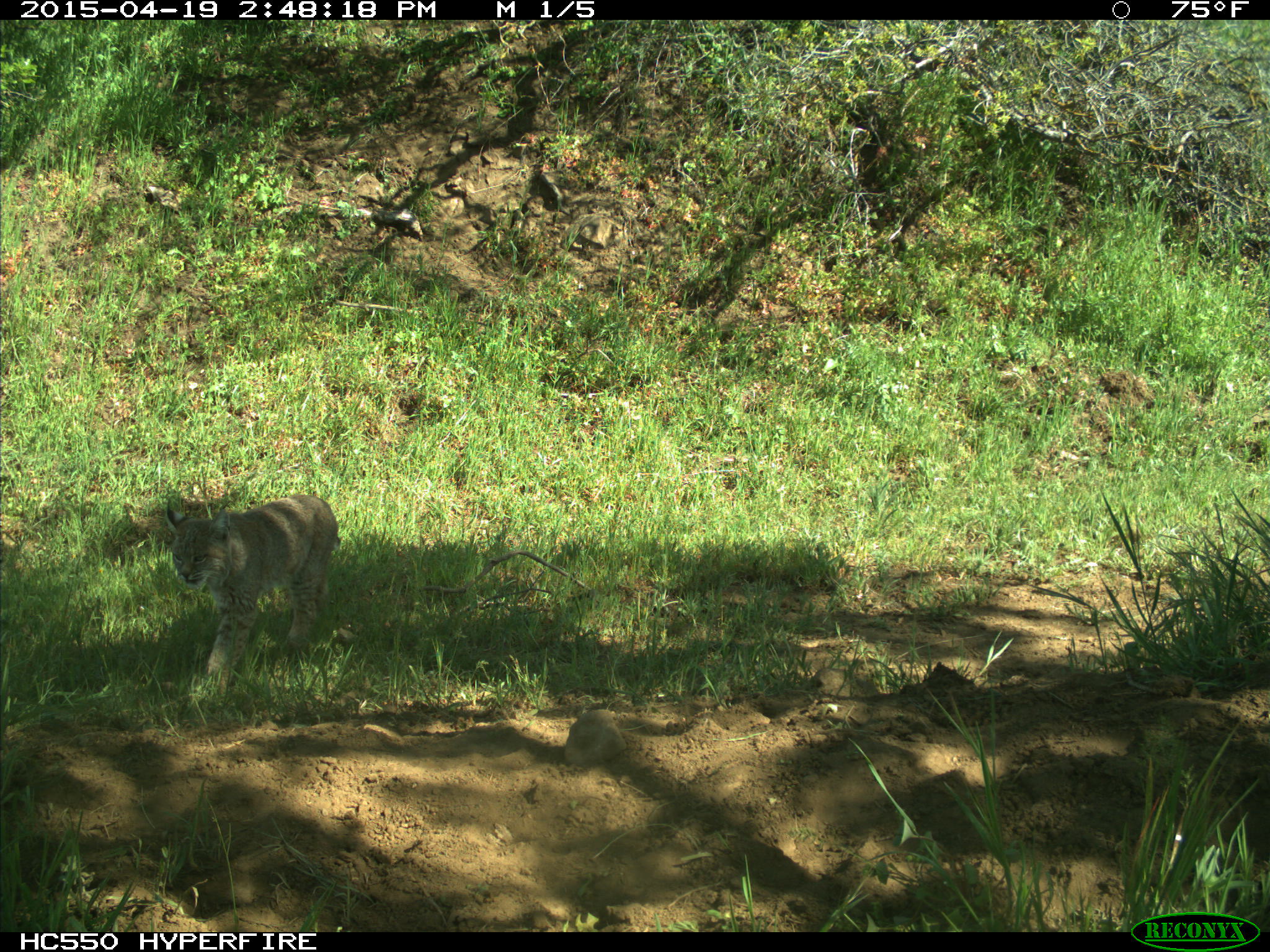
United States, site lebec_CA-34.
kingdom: Animalia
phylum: Chordata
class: Mammalia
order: Carnivora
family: Felidae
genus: Lynx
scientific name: Lynx rufus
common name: bobcat